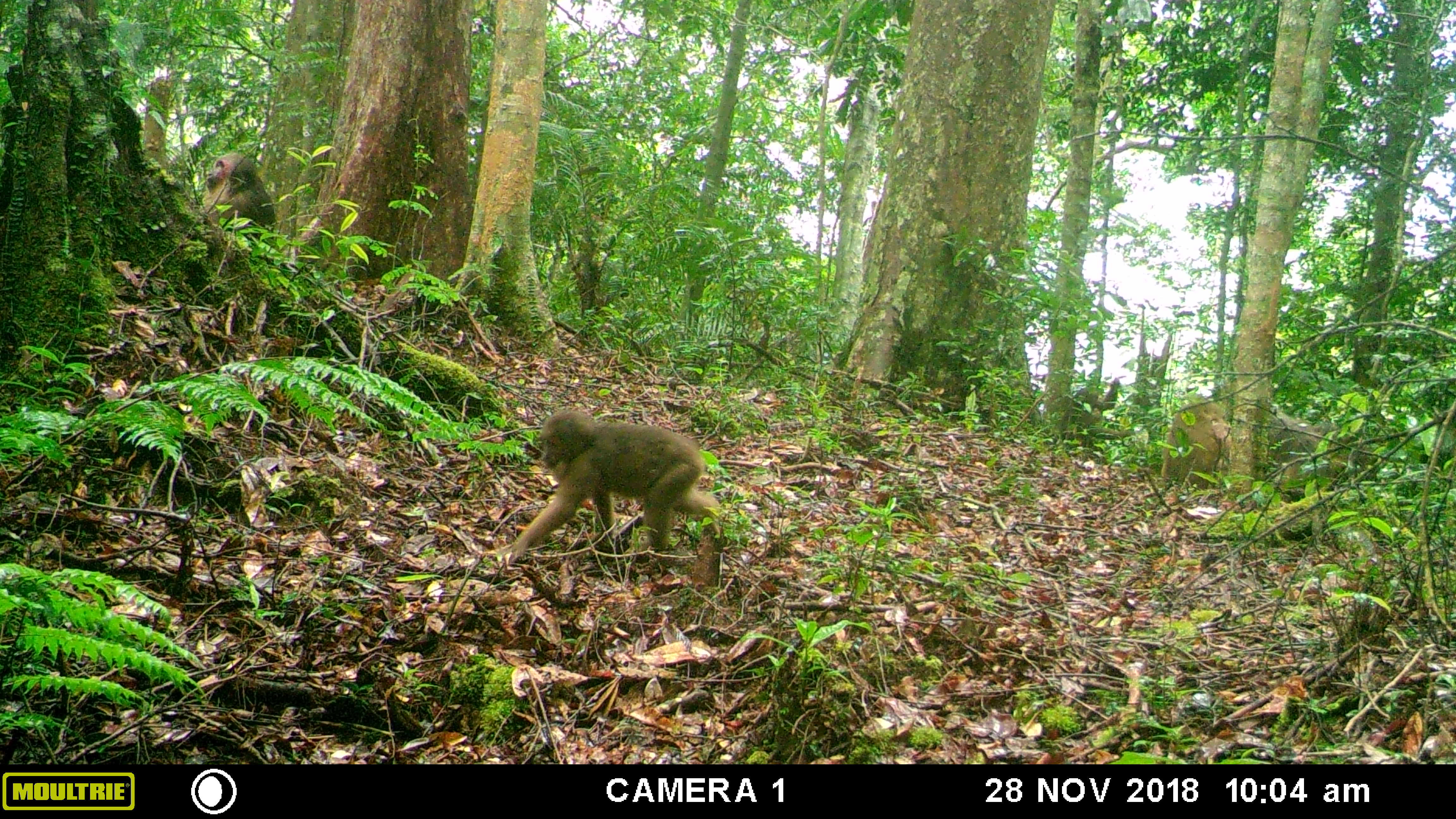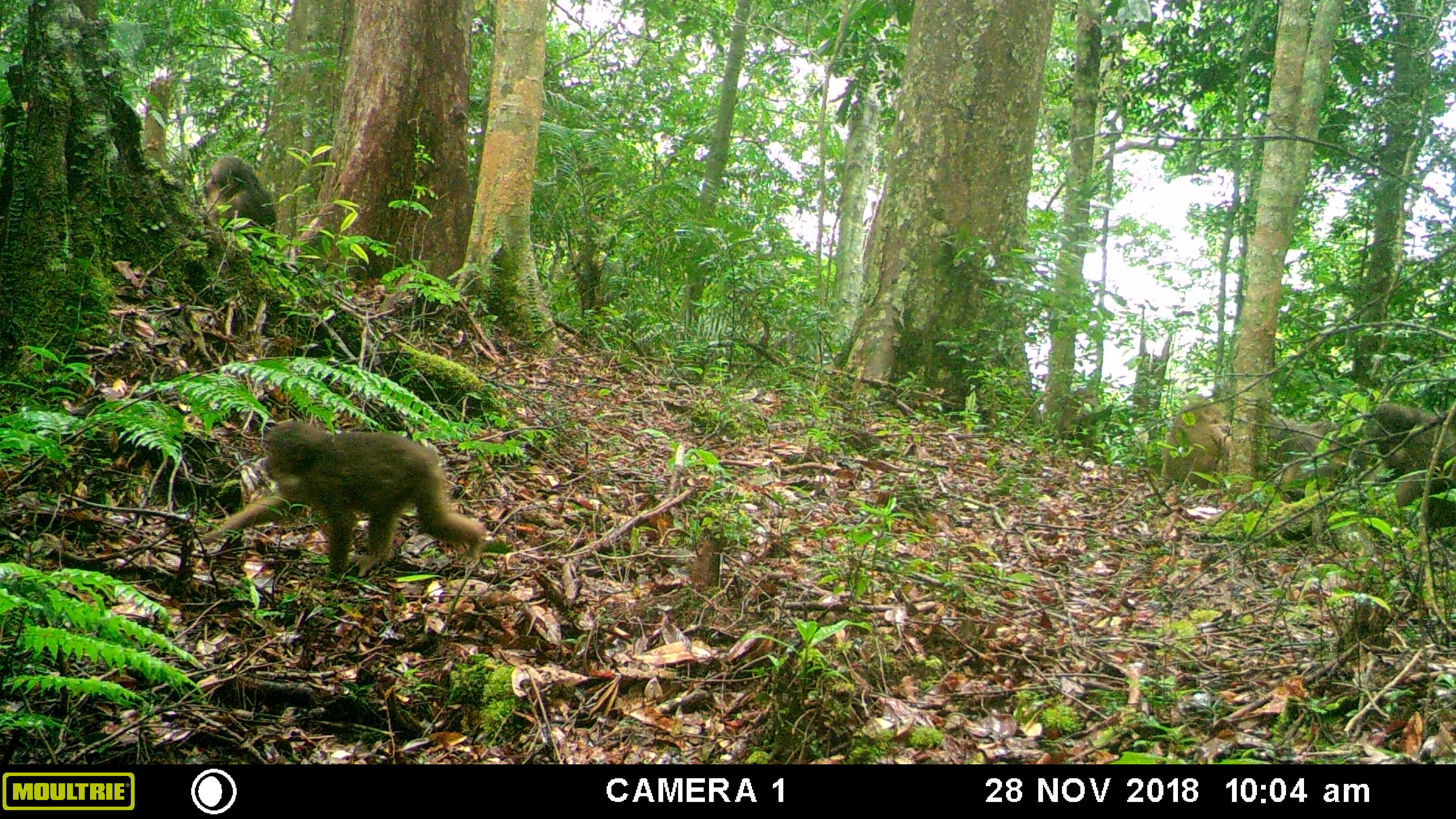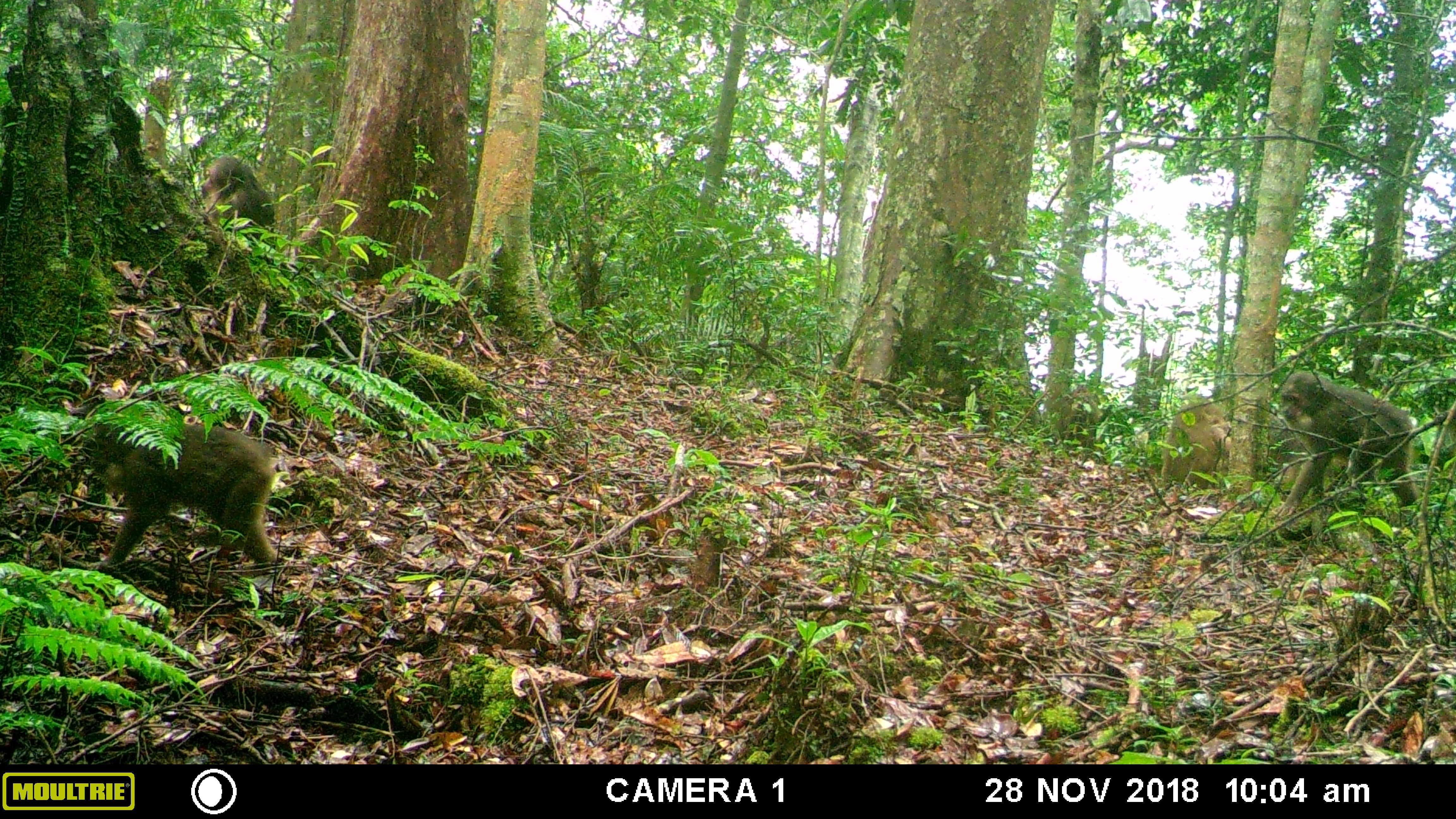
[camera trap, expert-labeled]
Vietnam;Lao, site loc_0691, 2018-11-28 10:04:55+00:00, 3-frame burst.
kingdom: Animalia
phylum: Chordata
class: Mammalia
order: Primates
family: Cercopithecidae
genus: Macaca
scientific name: Macaca arctoides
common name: stump-tailed macaque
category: stump tailed macaque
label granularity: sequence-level